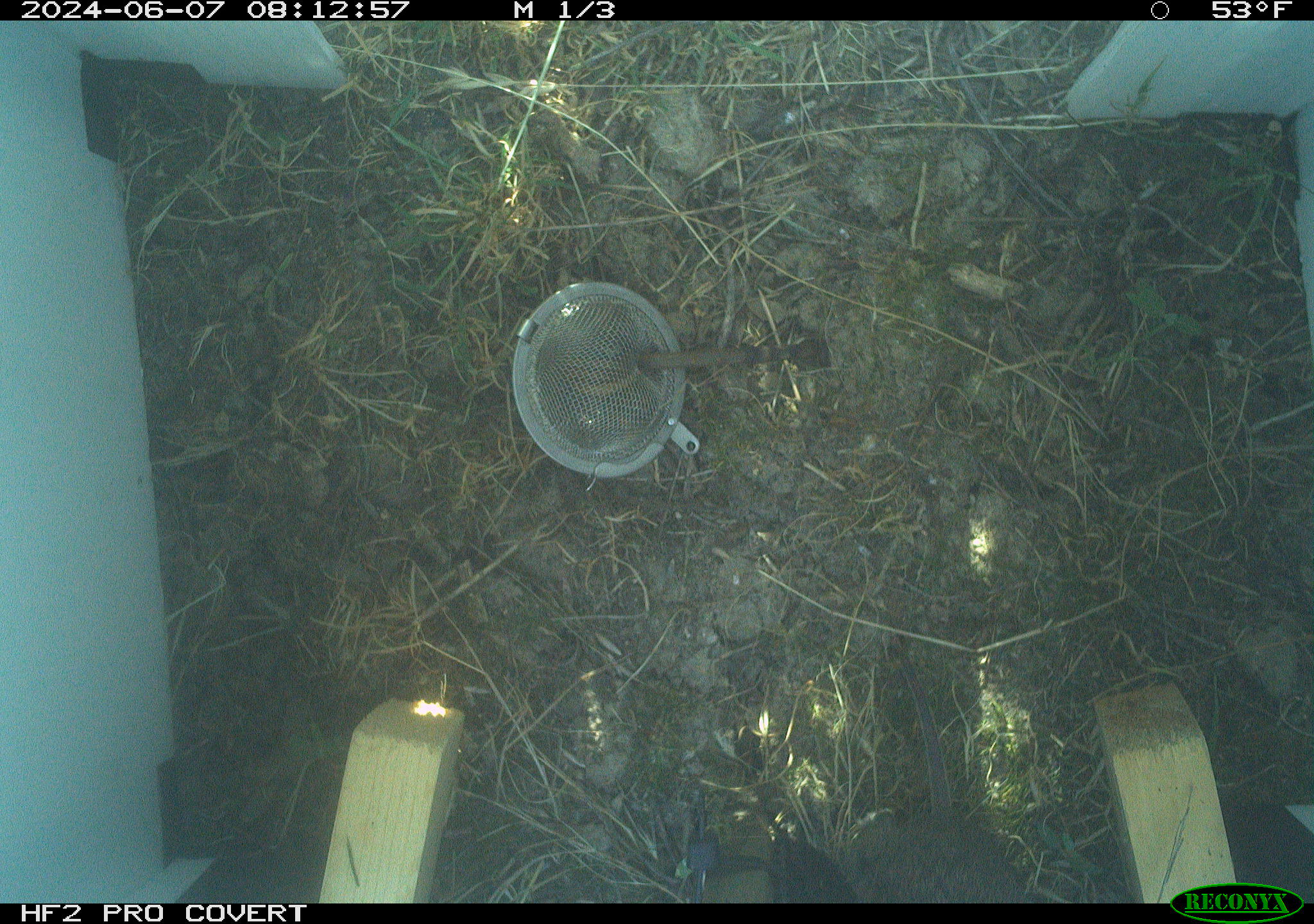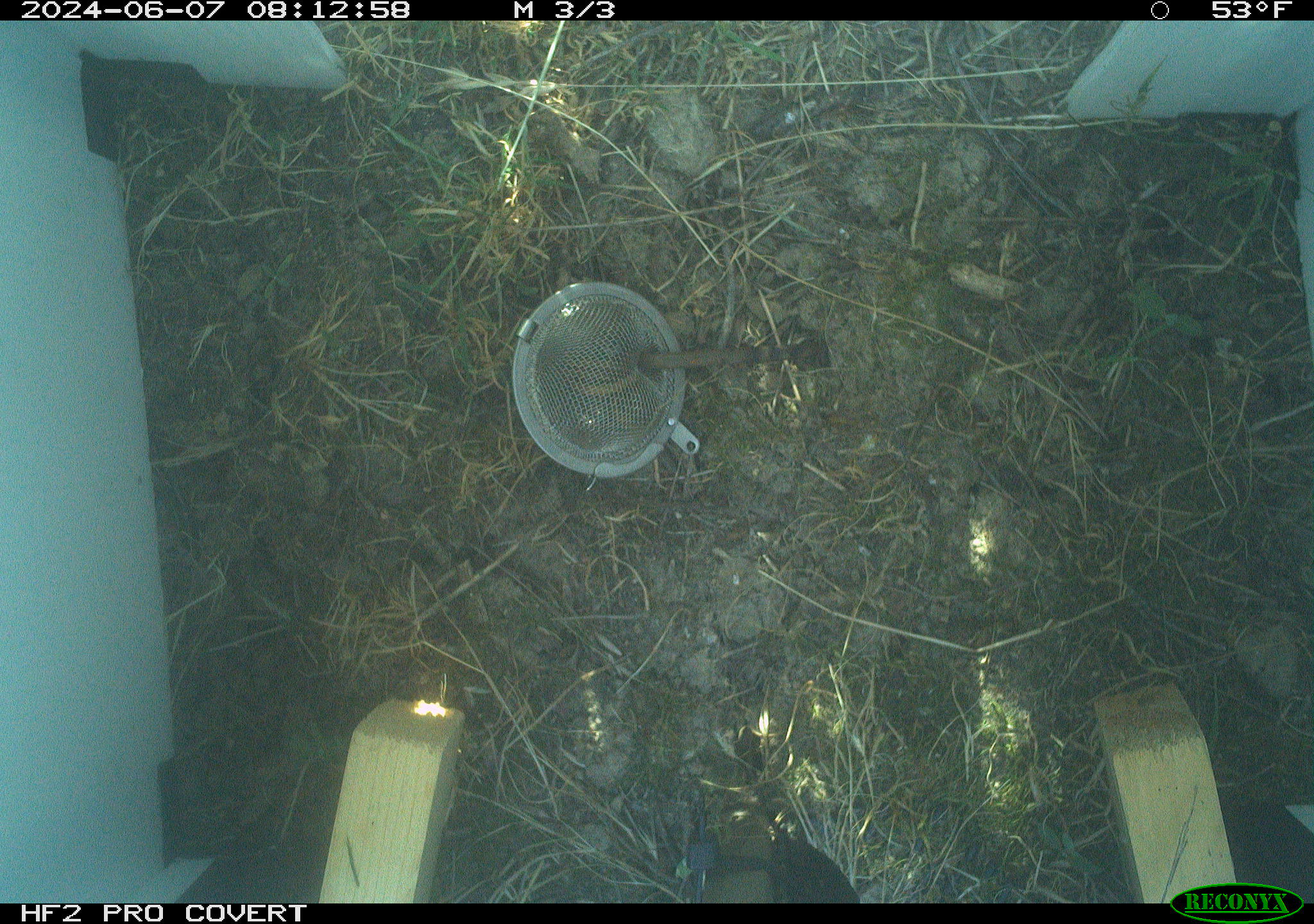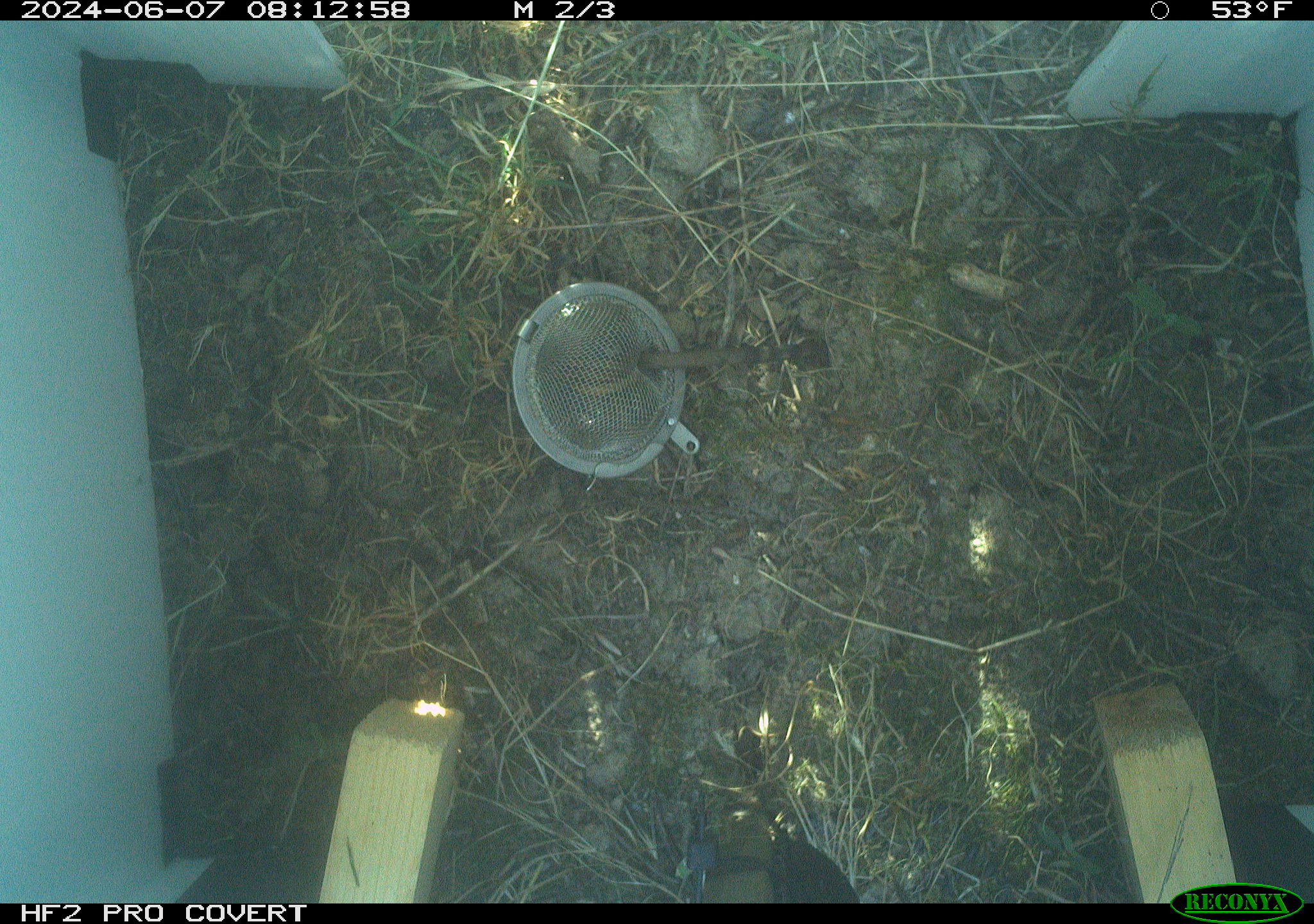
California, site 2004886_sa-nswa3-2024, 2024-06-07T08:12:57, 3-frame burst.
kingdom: Animalia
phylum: Chordata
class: Mammalia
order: Rodentia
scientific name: Rodentia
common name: rodent